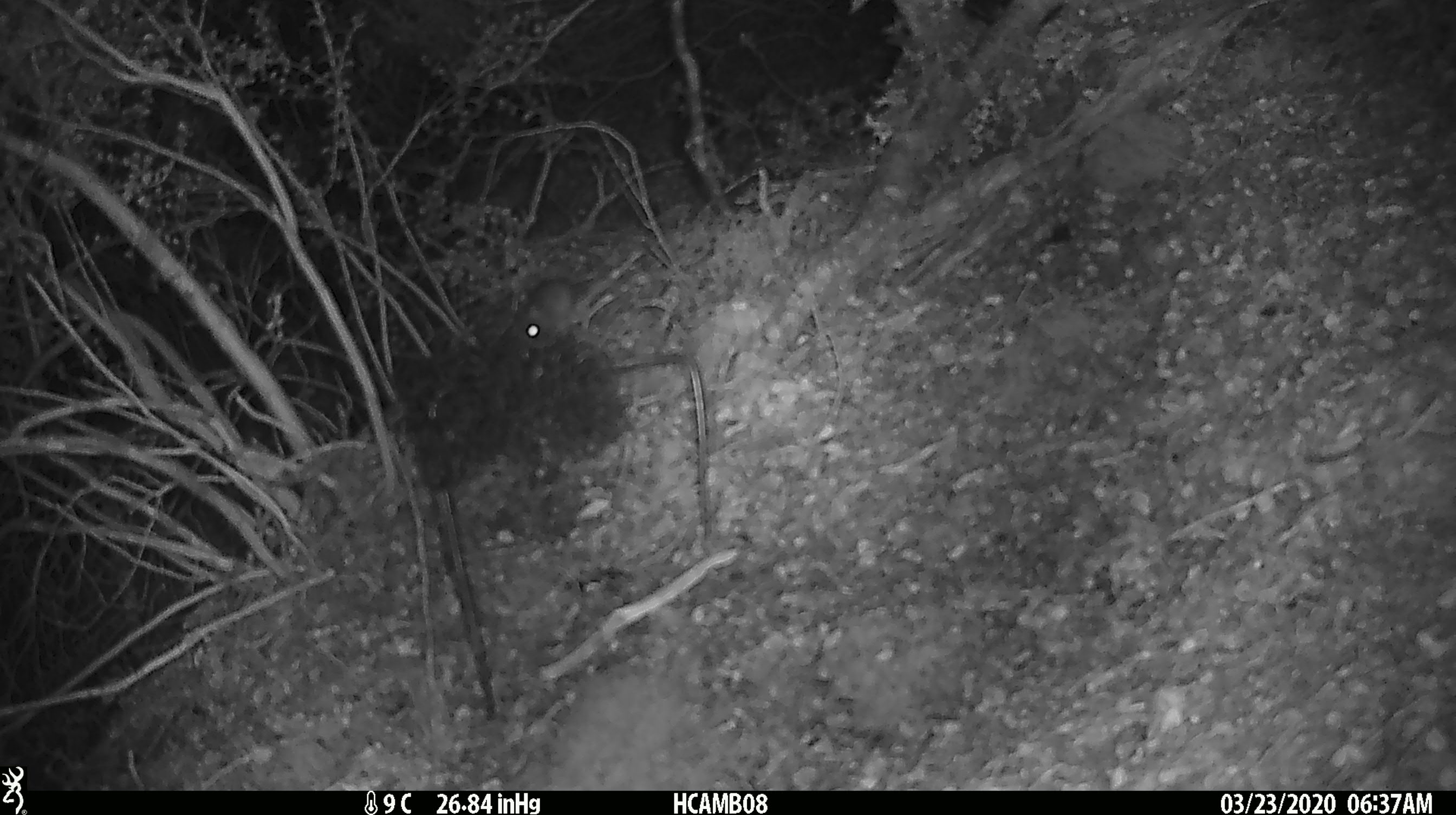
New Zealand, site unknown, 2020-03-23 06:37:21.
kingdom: Animalia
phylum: Chordata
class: Mammalia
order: Rodentia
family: Muridae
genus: Mus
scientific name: Mus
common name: mouse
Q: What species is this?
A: Mouse (Mus).